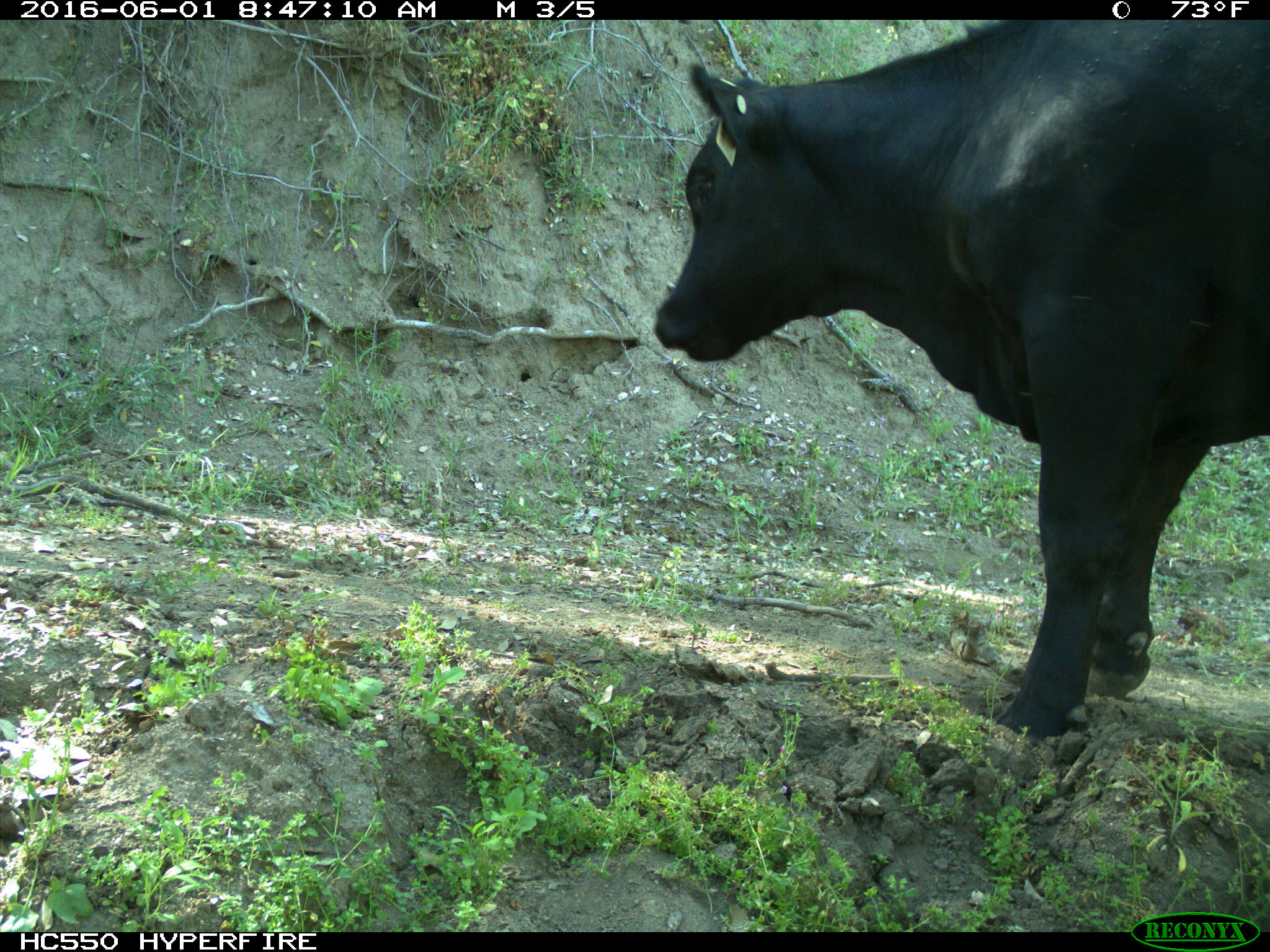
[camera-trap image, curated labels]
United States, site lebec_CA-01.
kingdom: Animalia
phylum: Chordata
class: Mammalia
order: Artiodactyla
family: Bovidae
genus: Bos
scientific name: Bos taurus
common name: domestic cow